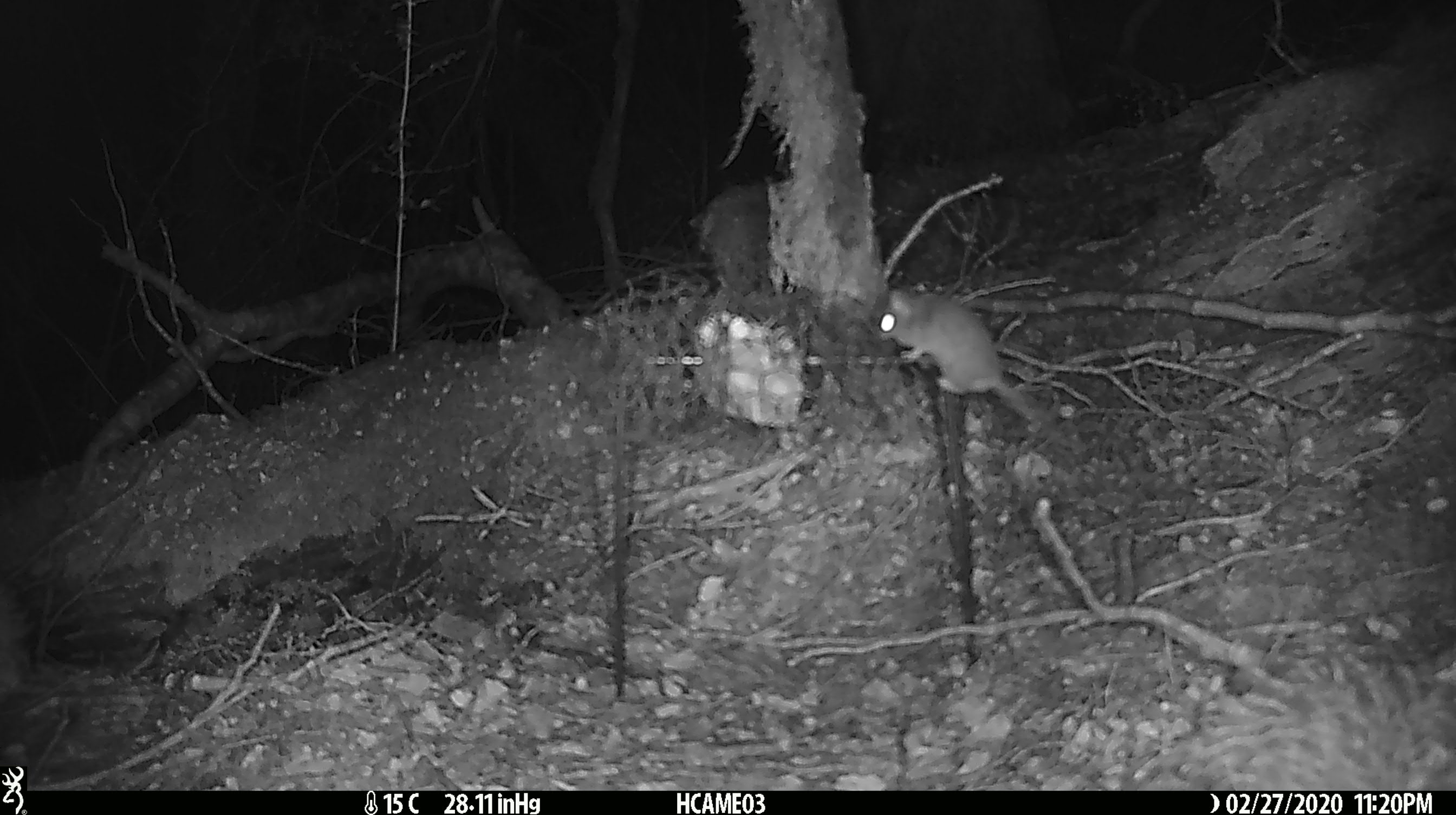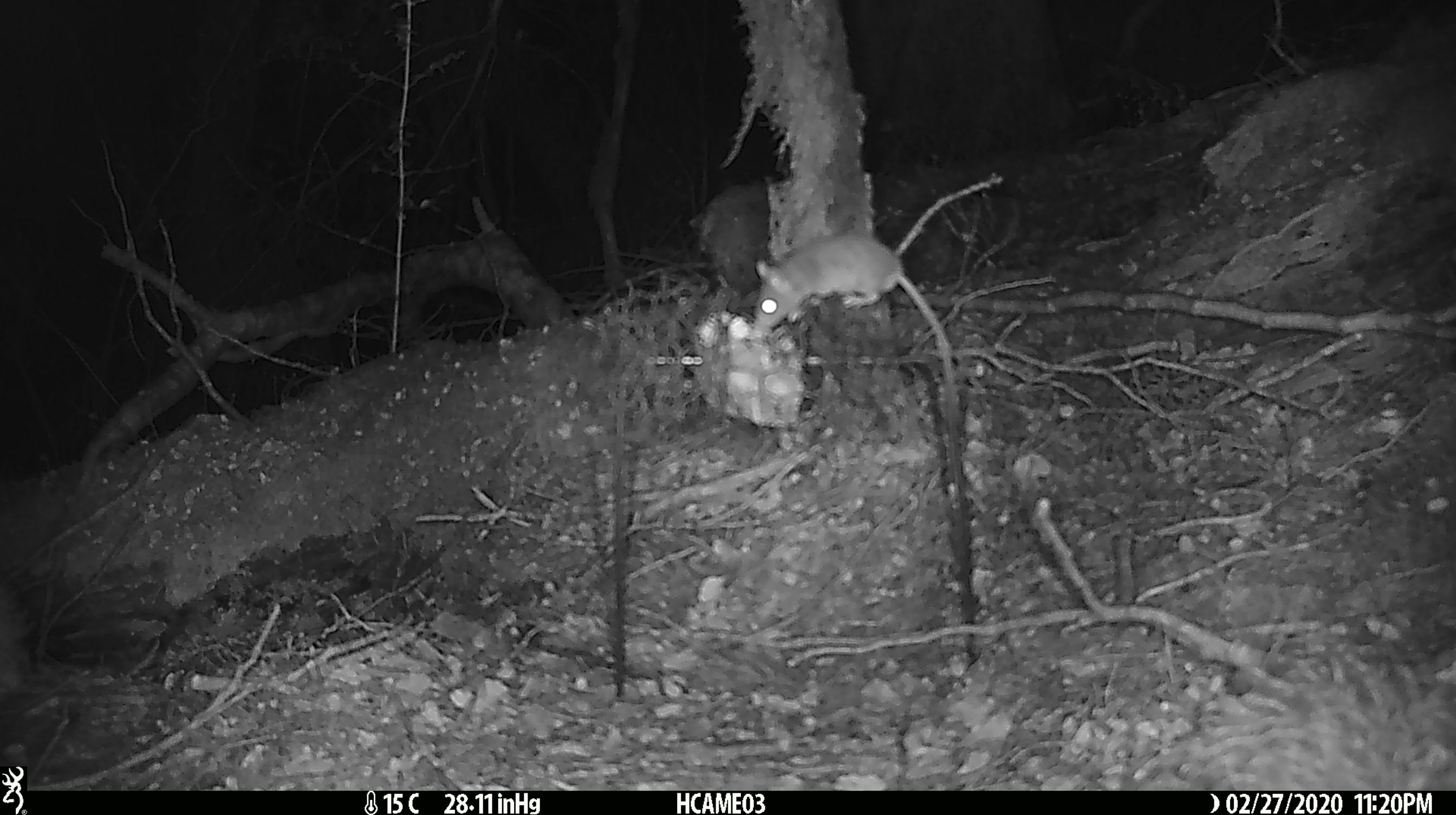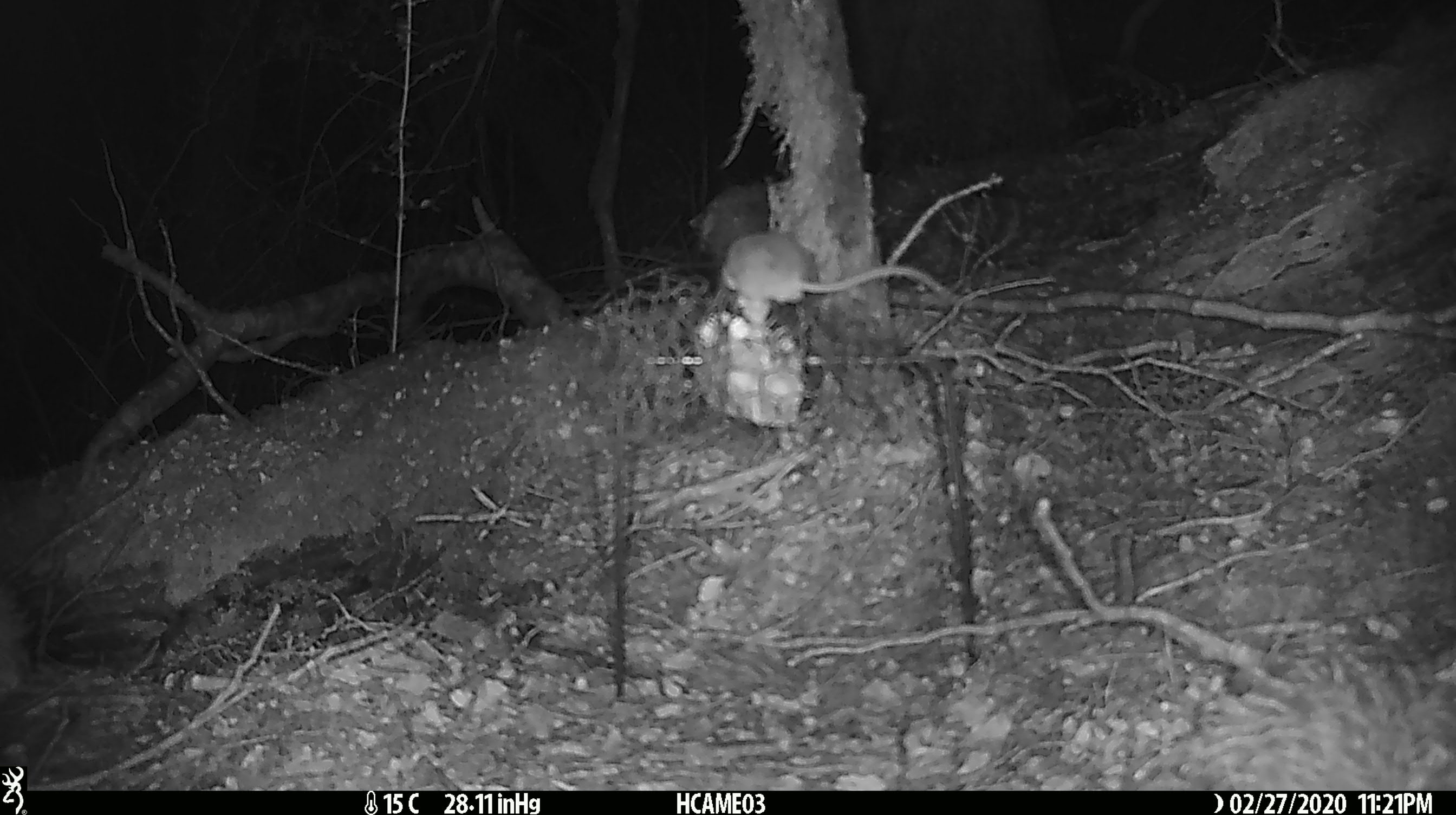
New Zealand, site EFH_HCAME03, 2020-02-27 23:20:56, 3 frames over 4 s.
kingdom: Animalia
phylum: Chordata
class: Mammalia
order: Rodentia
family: Muridae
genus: Mus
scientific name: Mus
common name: mouse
Mouse (Mus).